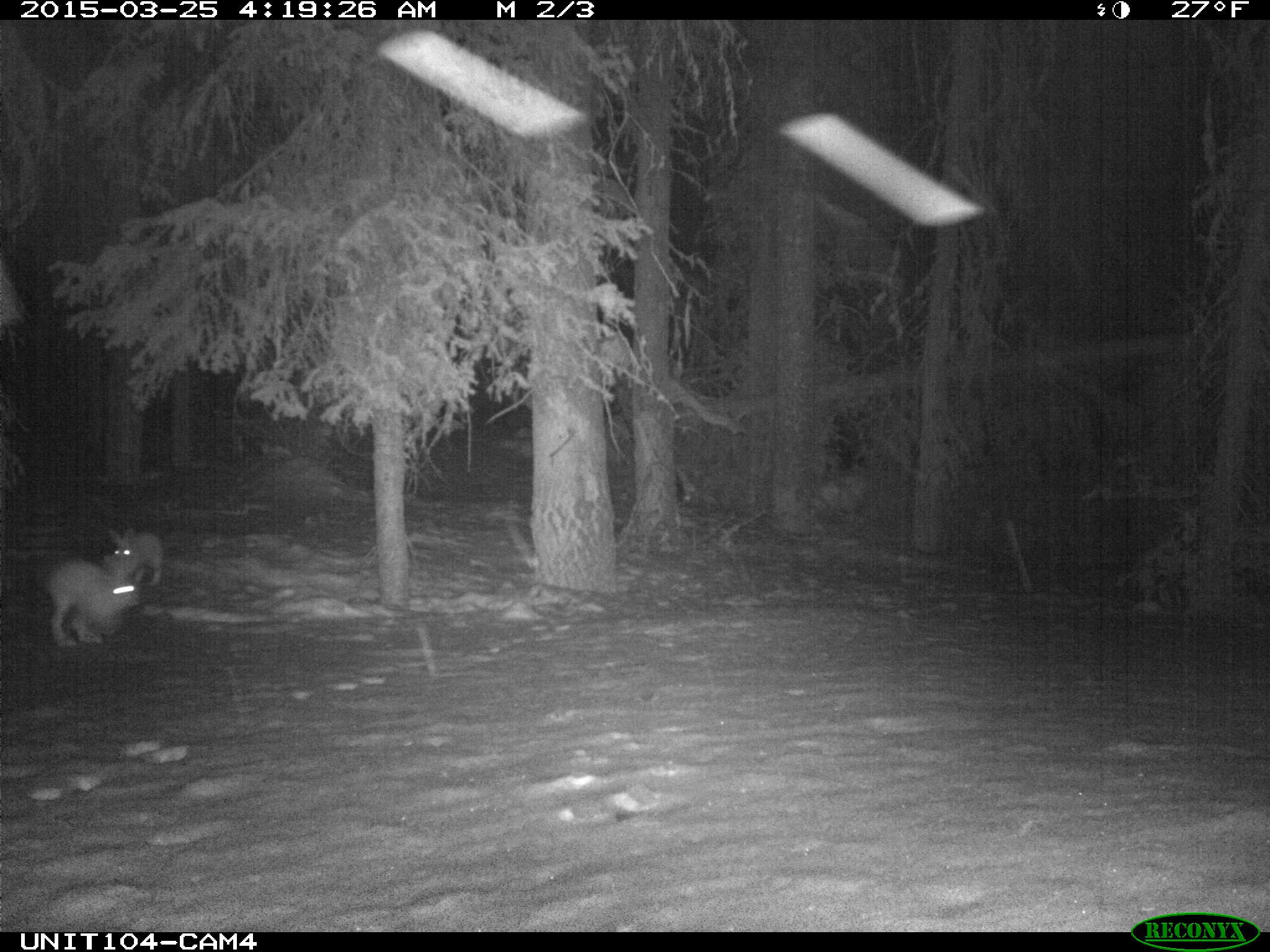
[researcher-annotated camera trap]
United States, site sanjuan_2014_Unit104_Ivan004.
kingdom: Animalia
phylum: Chordata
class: Mammalia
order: Lagomorpha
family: Leporidae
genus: Lepus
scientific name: Lepus americanus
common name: snowshoe hare